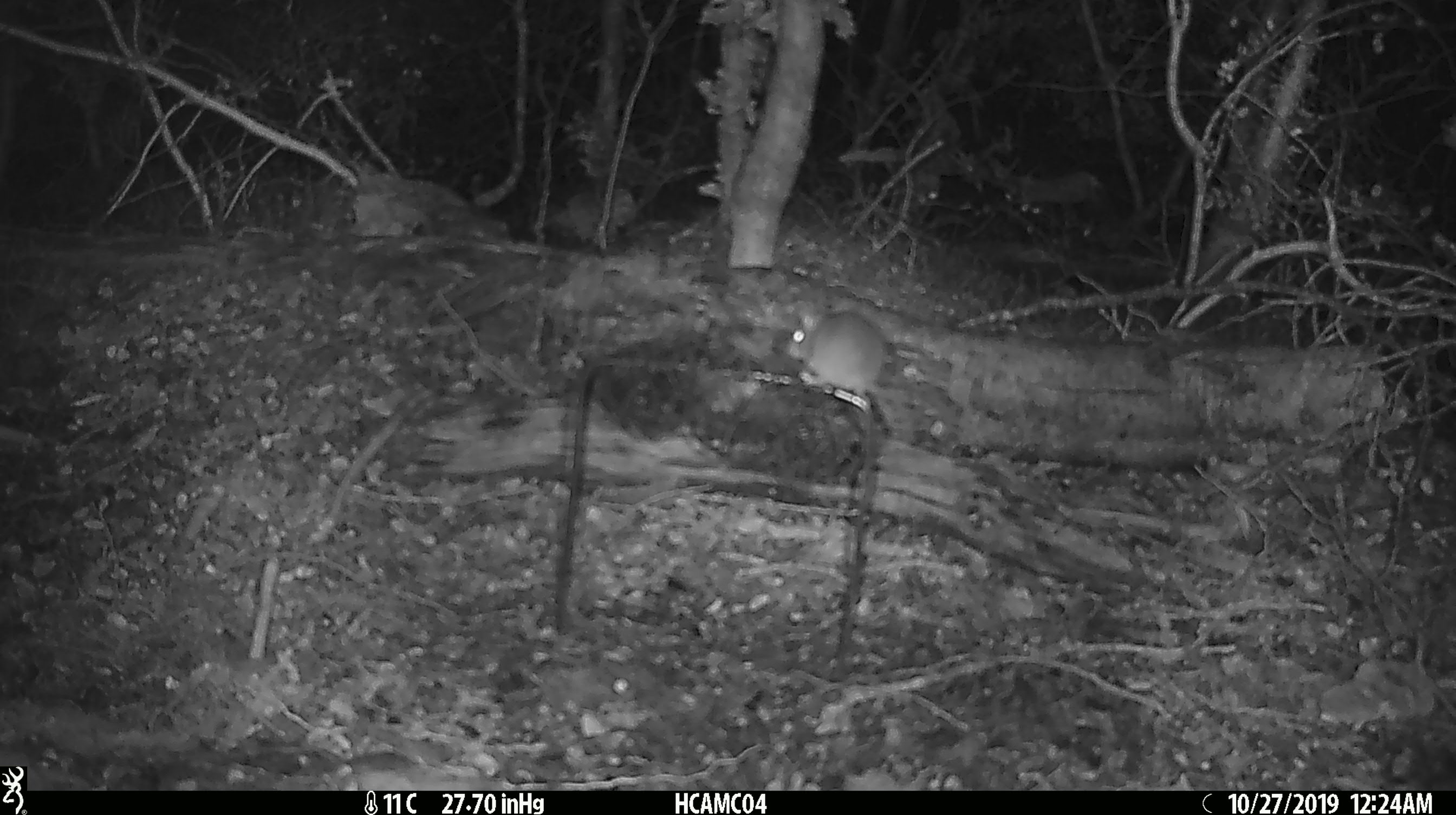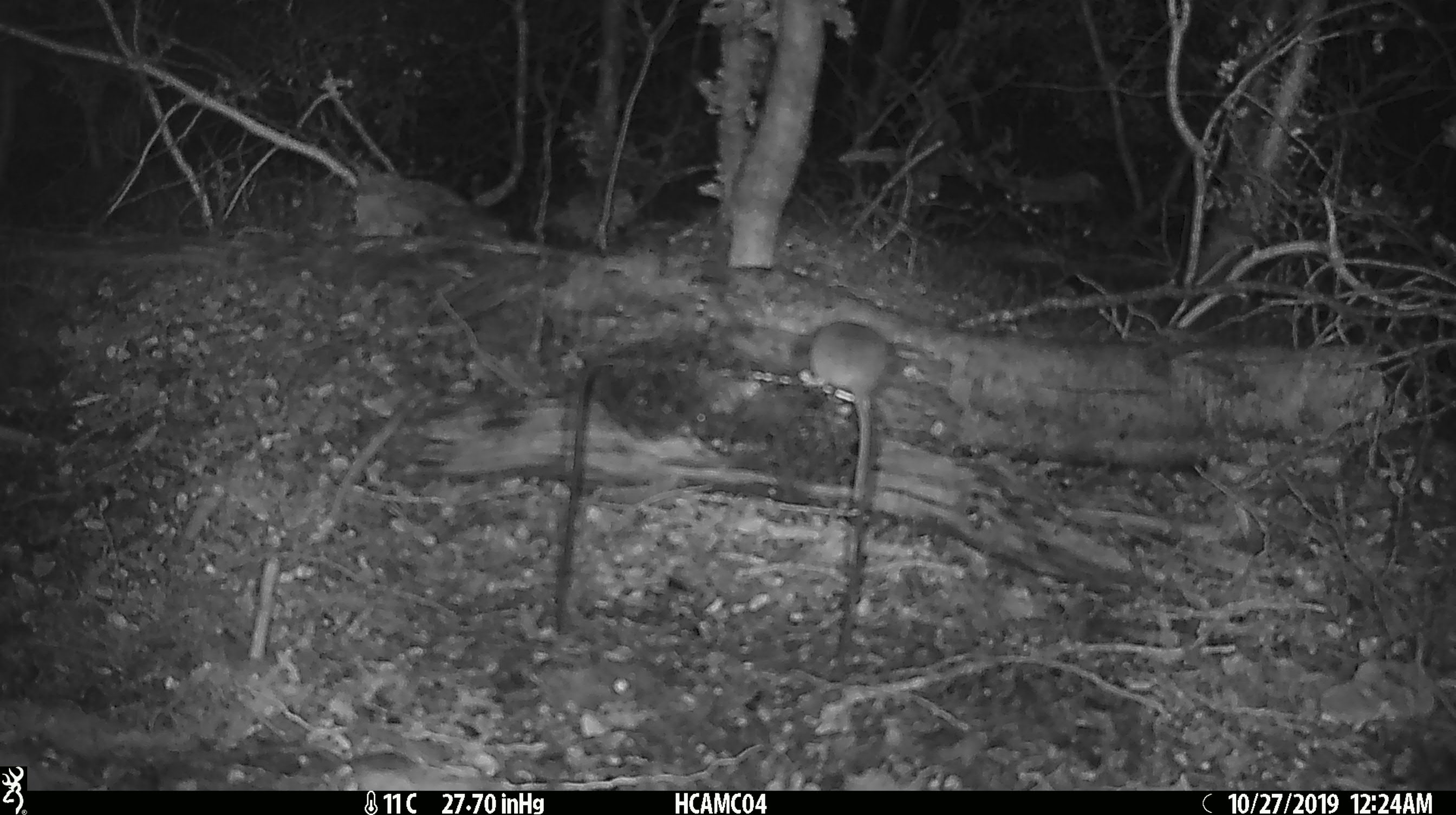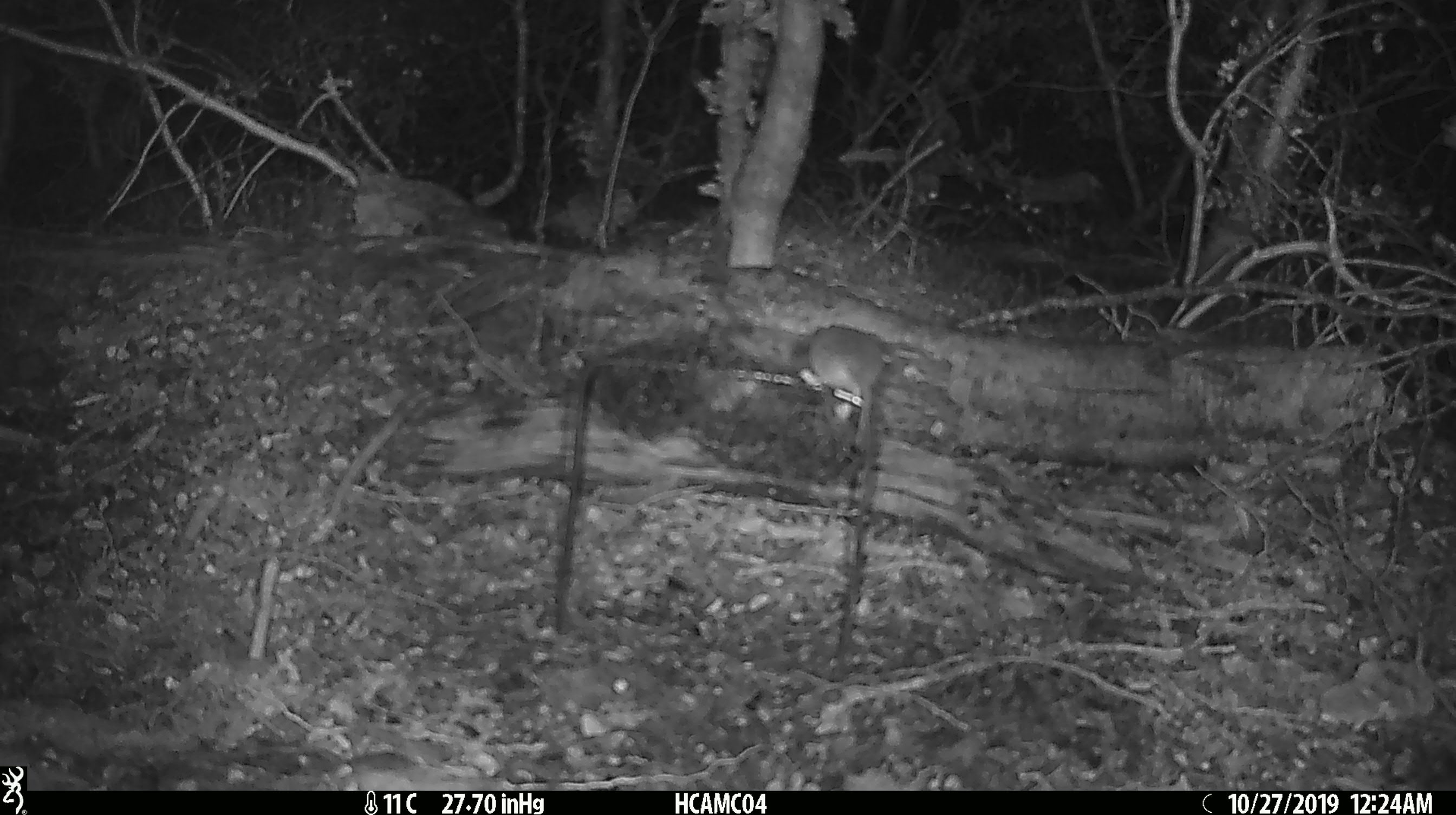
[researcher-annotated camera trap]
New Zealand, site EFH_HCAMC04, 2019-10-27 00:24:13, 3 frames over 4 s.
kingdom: Animalia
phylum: Chordata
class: Mammalia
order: Rodentia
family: Muridae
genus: Mus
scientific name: Mus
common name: mouse